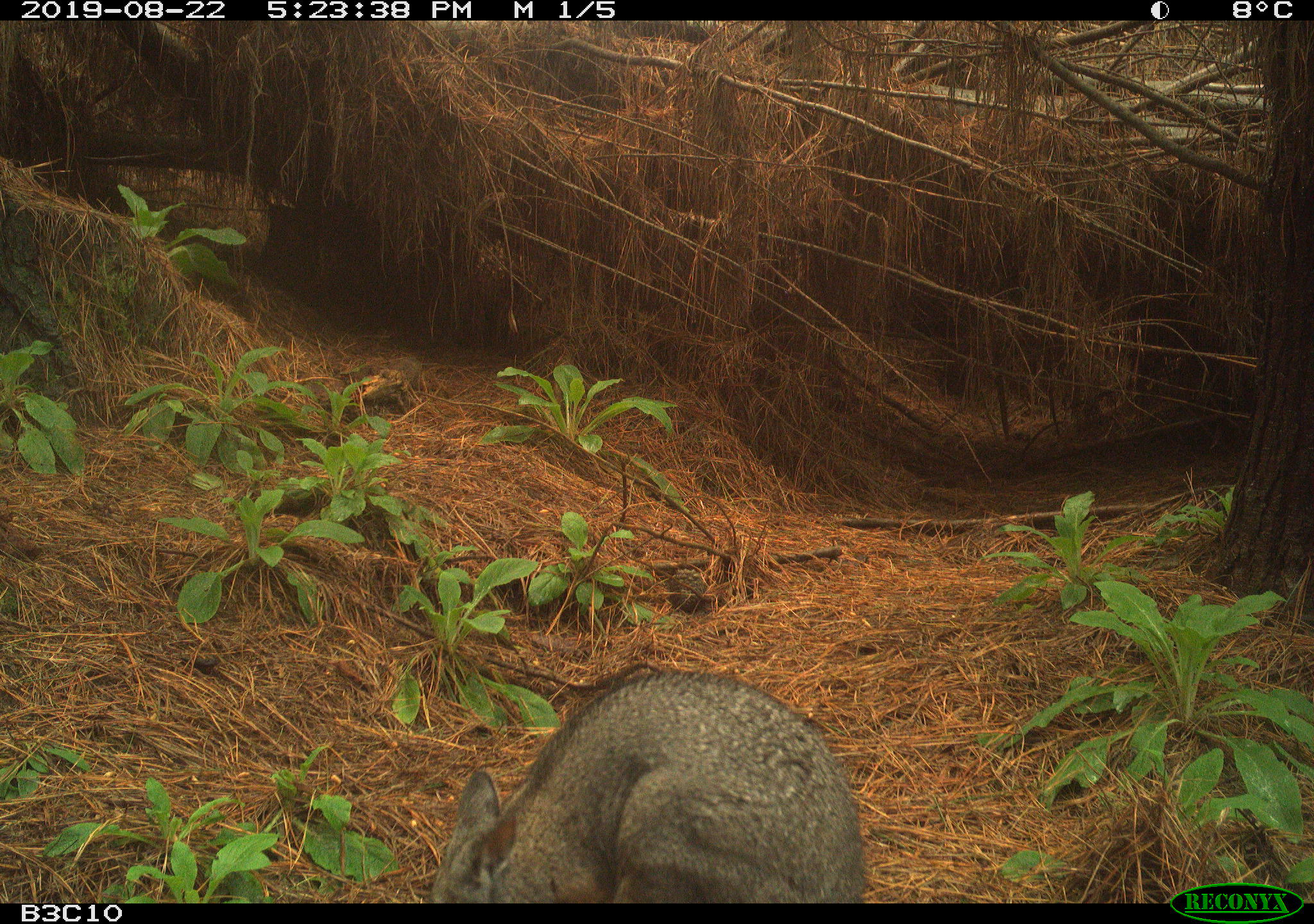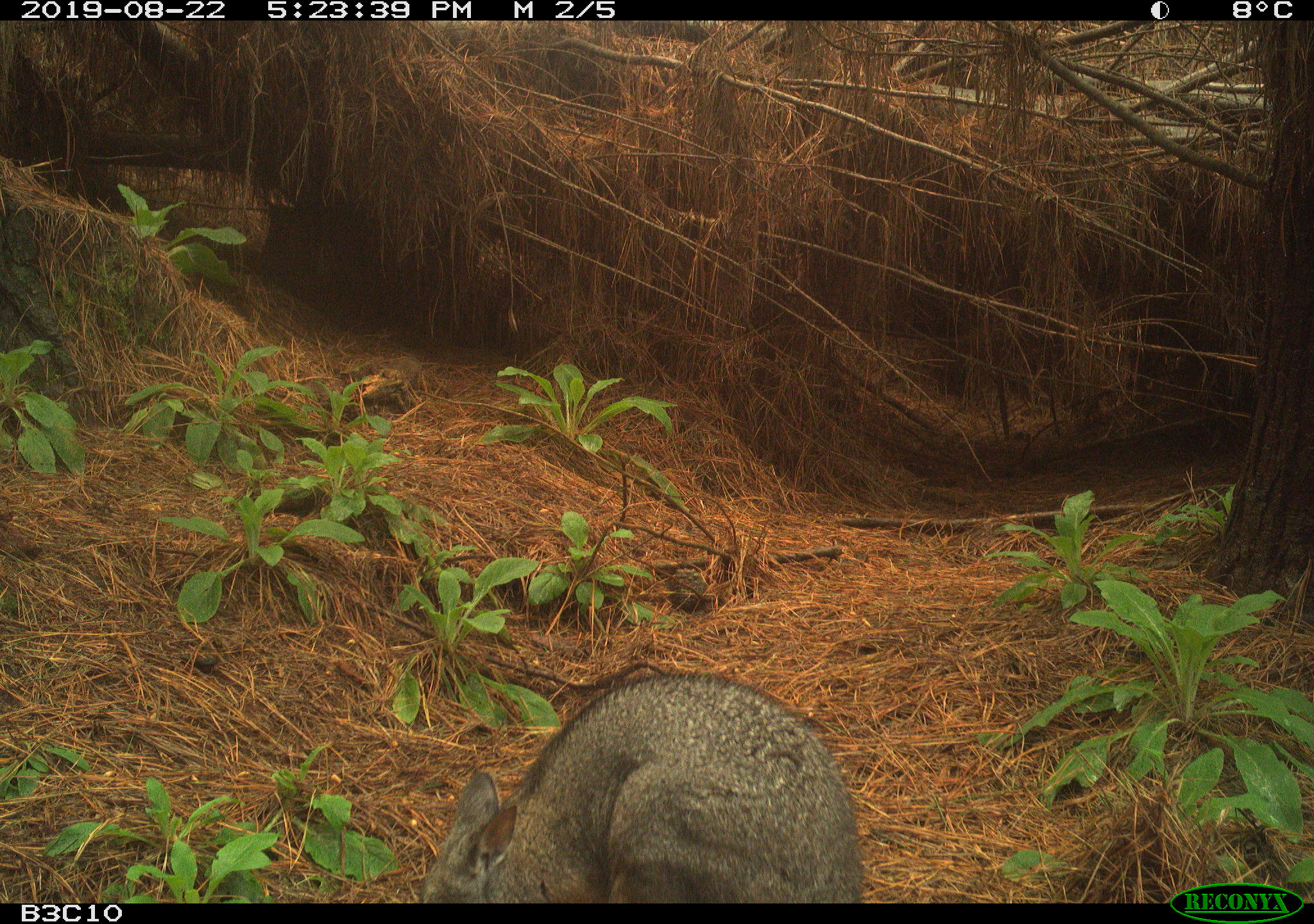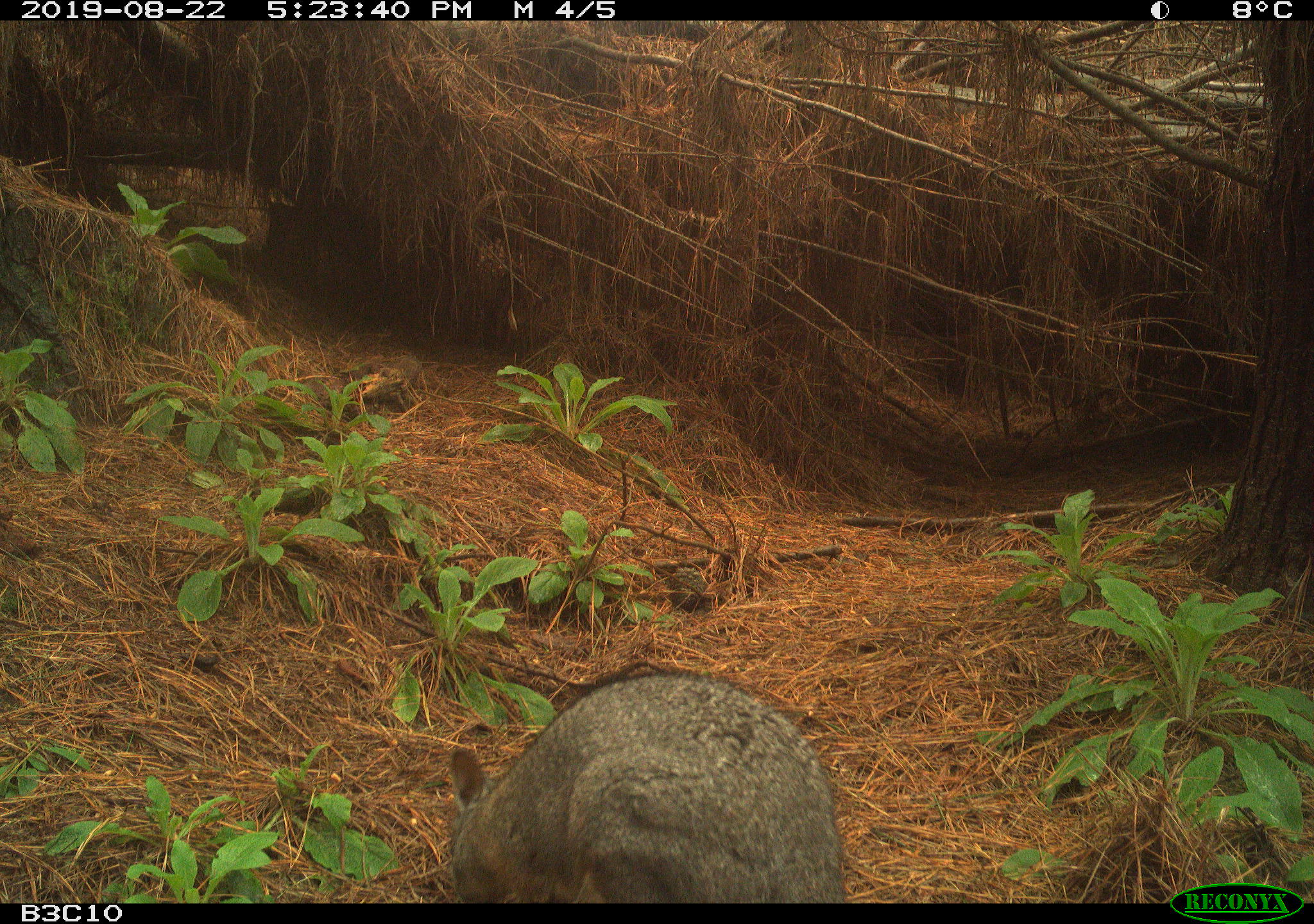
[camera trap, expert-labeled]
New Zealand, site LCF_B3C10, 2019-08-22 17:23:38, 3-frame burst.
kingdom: Animalia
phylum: Chordata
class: Mammalia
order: Diprotodontia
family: Macropodidae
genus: Notamacropus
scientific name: Notamacropus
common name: wallaby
Wallaby (Notamacropus).